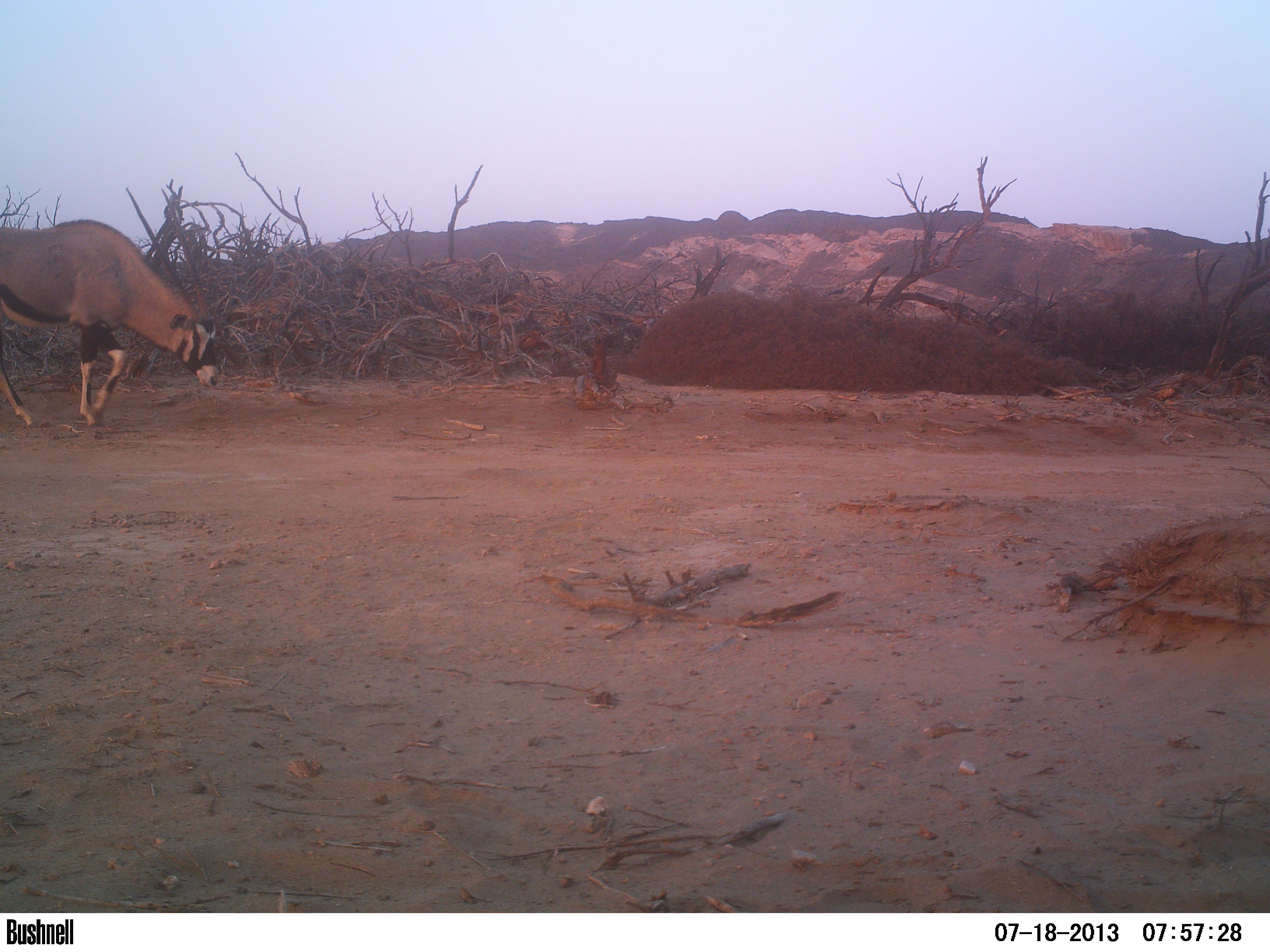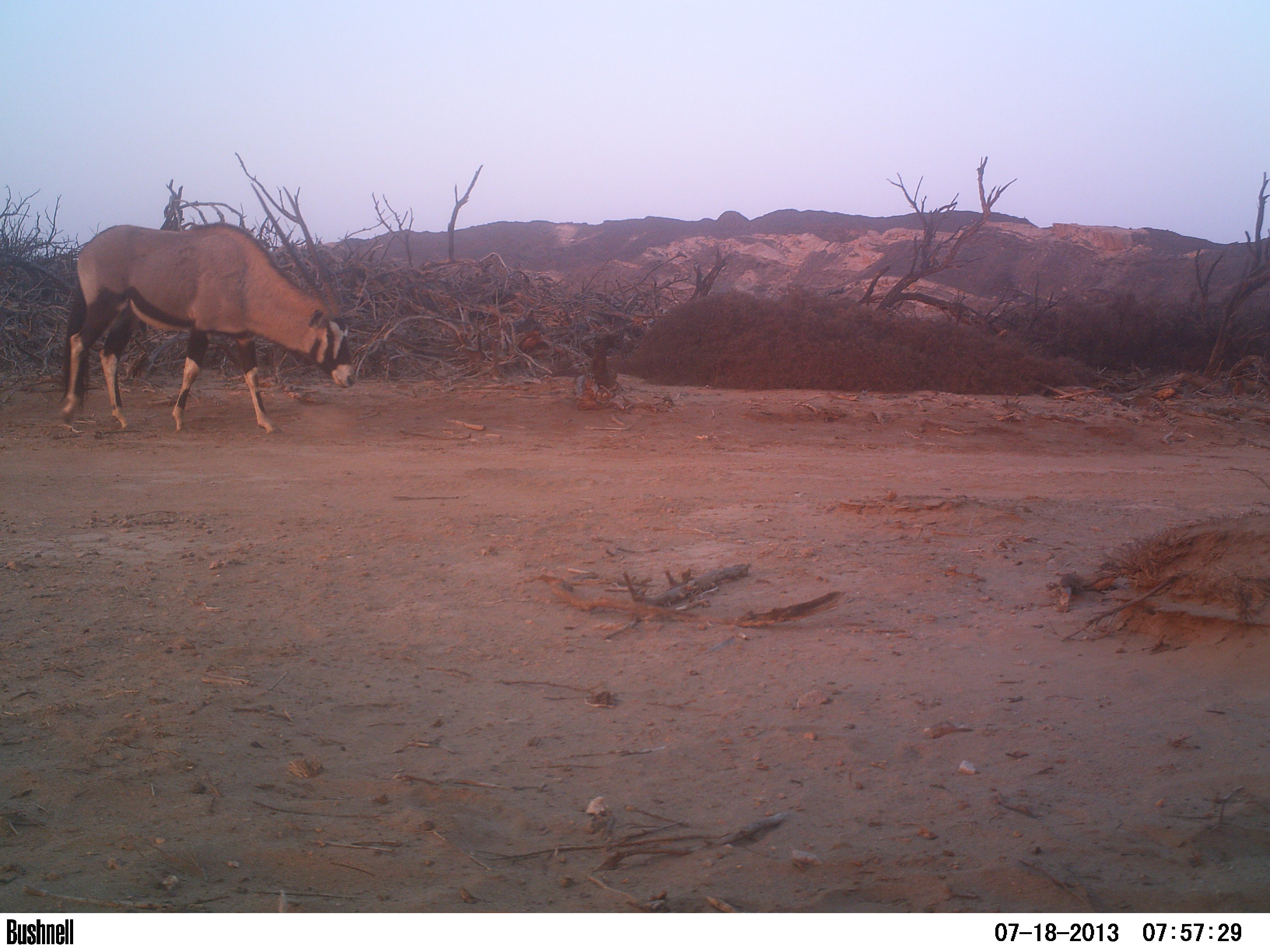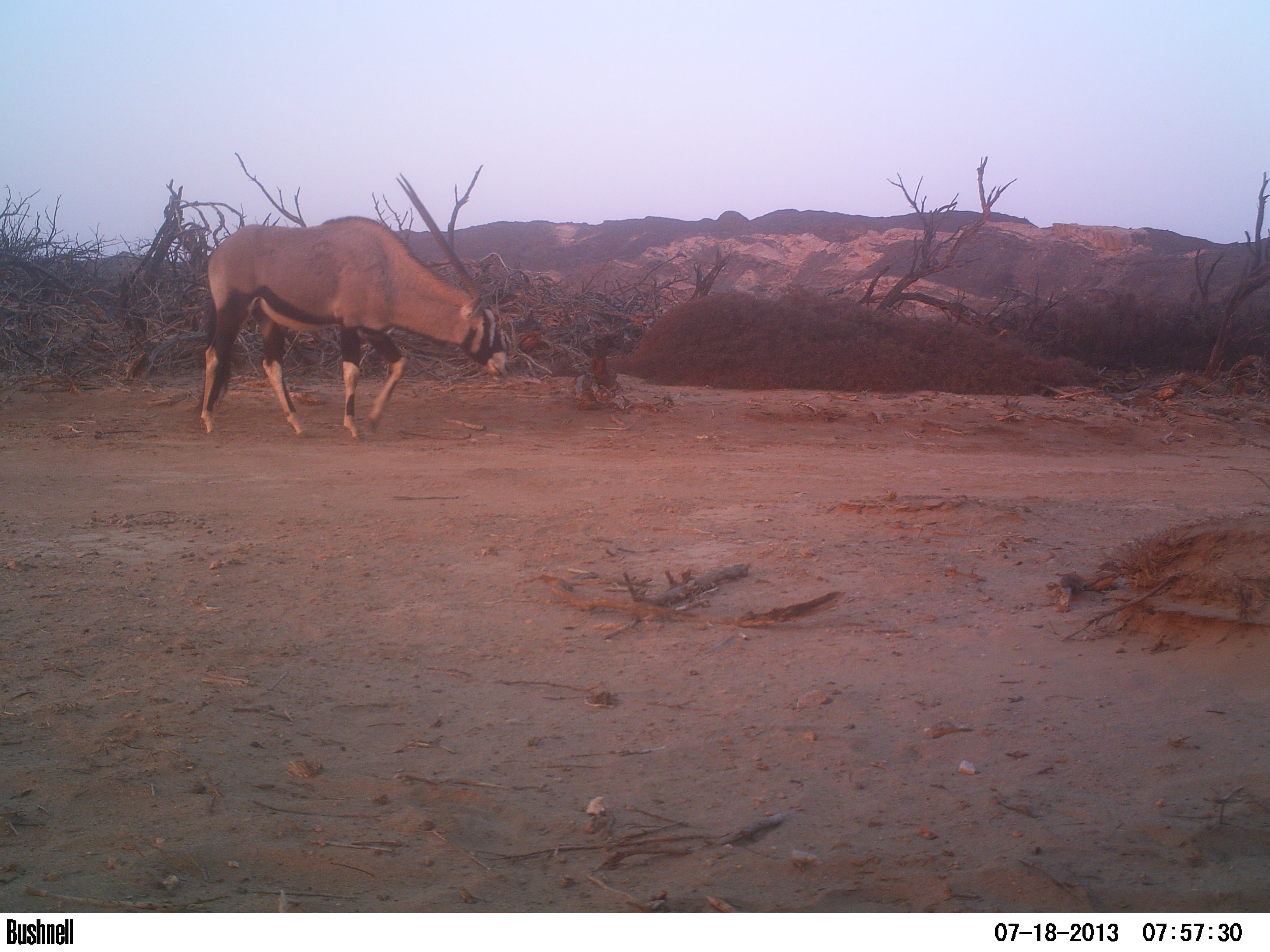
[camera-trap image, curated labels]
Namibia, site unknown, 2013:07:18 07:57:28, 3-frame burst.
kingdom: Animalia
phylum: Chordata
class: Mammalia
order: Artiodactyla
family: Bovidae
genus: Oryx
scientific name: Oryx gazella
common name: gemsbok